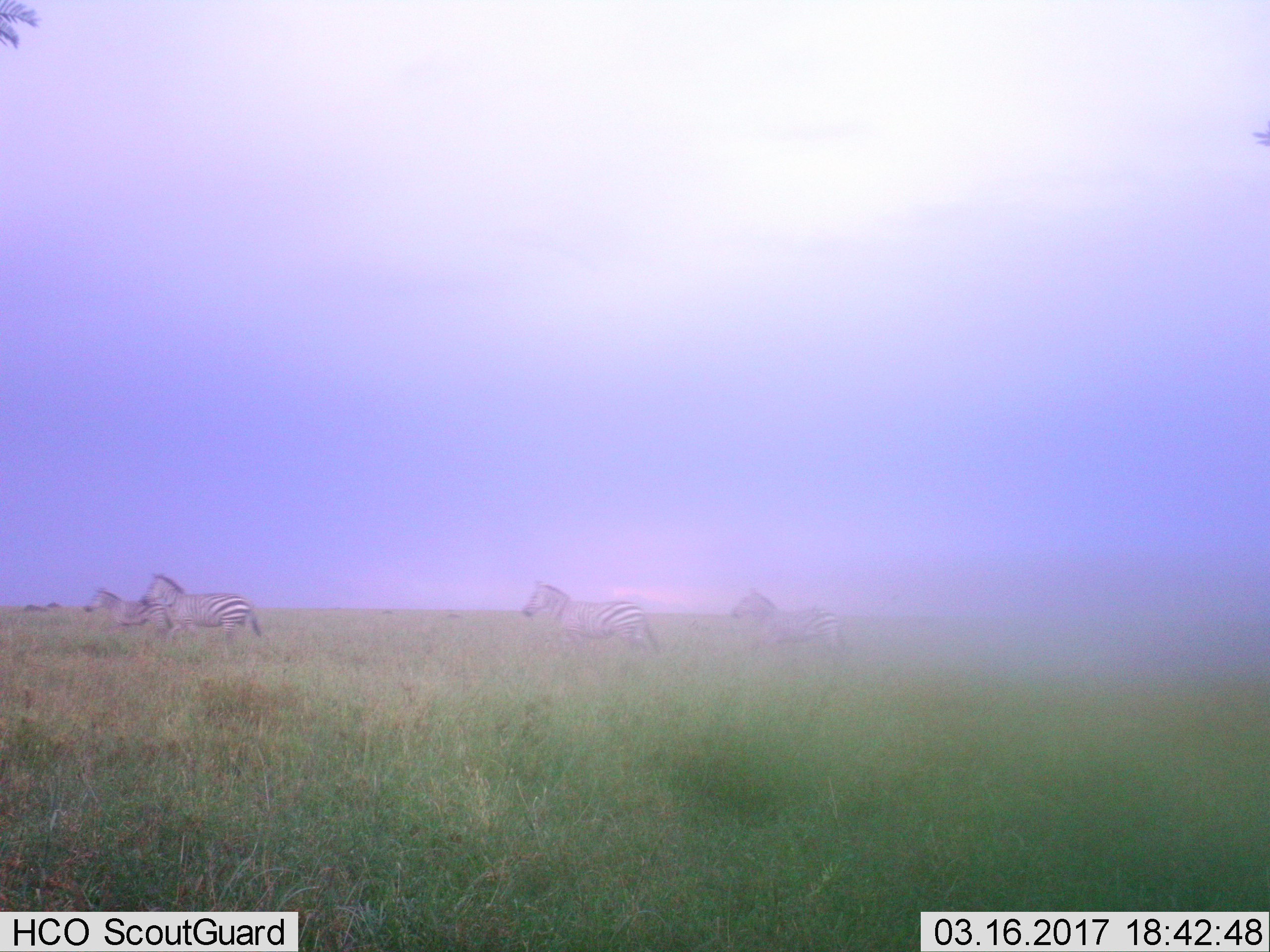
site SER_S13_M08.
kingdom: Animalia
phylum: Chordata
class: Mammalia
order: Perissodactyla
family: Equidae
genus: Equus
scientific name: Equus quagga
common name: plains zebra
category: zebraplains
Zebraplains (plains zebra) (Equus quagga), count 4. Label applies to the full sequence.